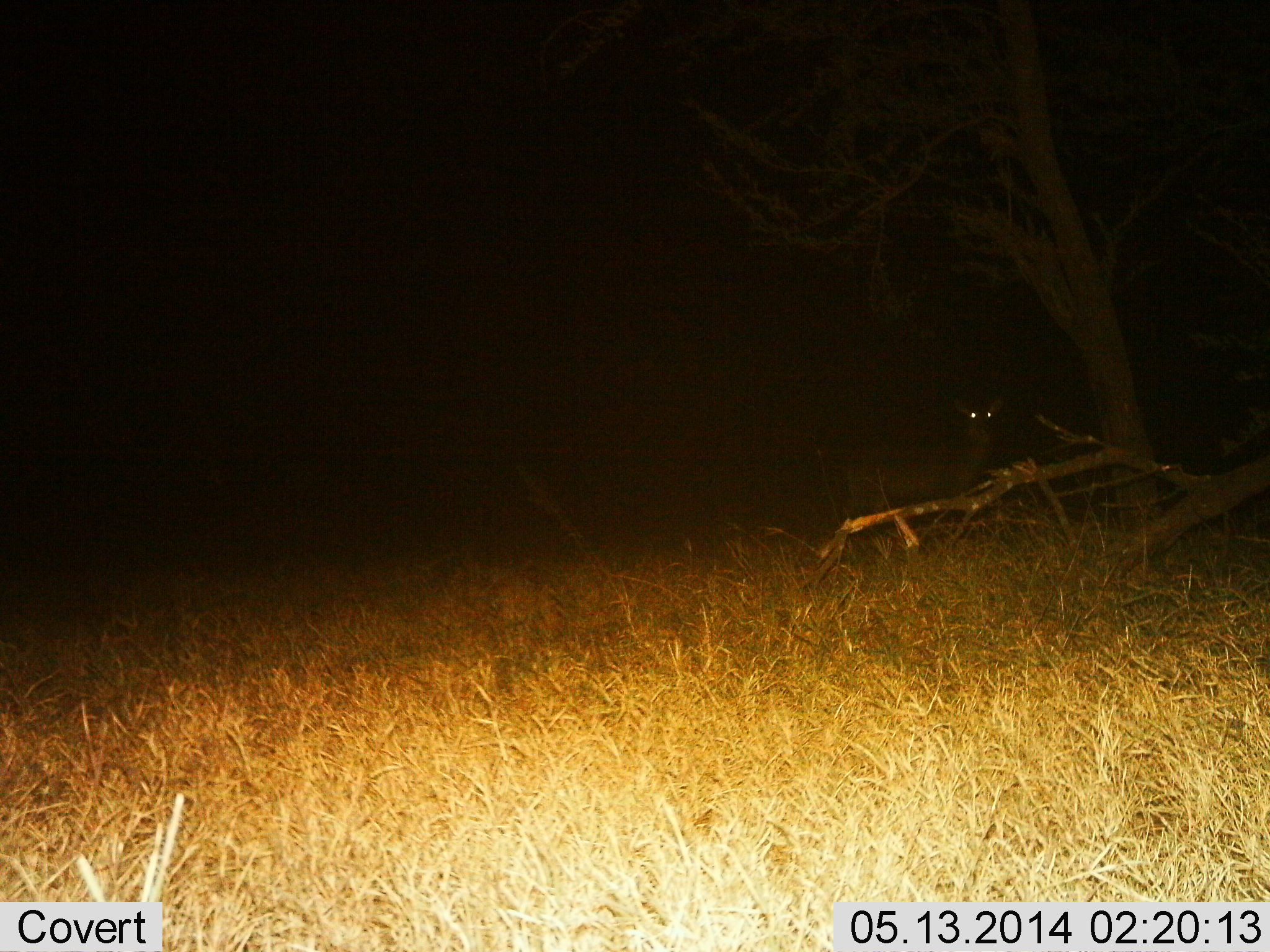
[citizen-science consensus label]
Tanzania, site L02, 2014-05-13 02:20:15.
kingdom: Animalia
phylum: Chordata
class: Mammalia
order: Artiodactyla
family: Bovidae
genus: Aepyceros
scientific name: Aepyceros melampus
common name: impala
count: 1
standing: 100%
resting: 0%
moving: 0%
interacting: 0%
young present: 0%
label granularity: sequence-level